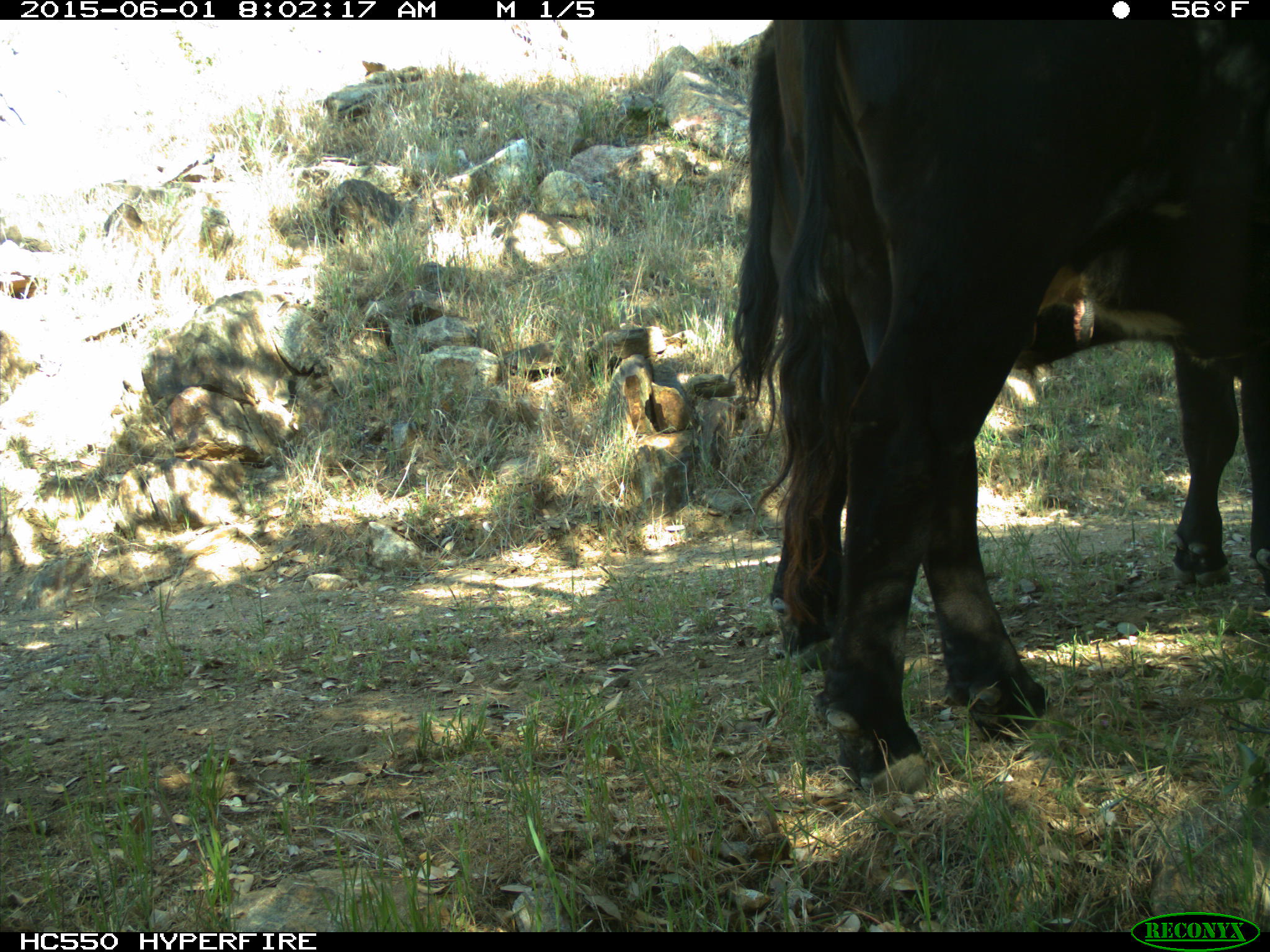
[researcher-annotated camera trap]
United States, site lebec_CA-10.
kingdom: Animalia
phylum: Chordata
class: Mammalia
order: Artiodactyla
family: Bovidae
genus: Bos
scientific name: Bos taurus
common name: domestic cow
Bos taurus (domestic cow).